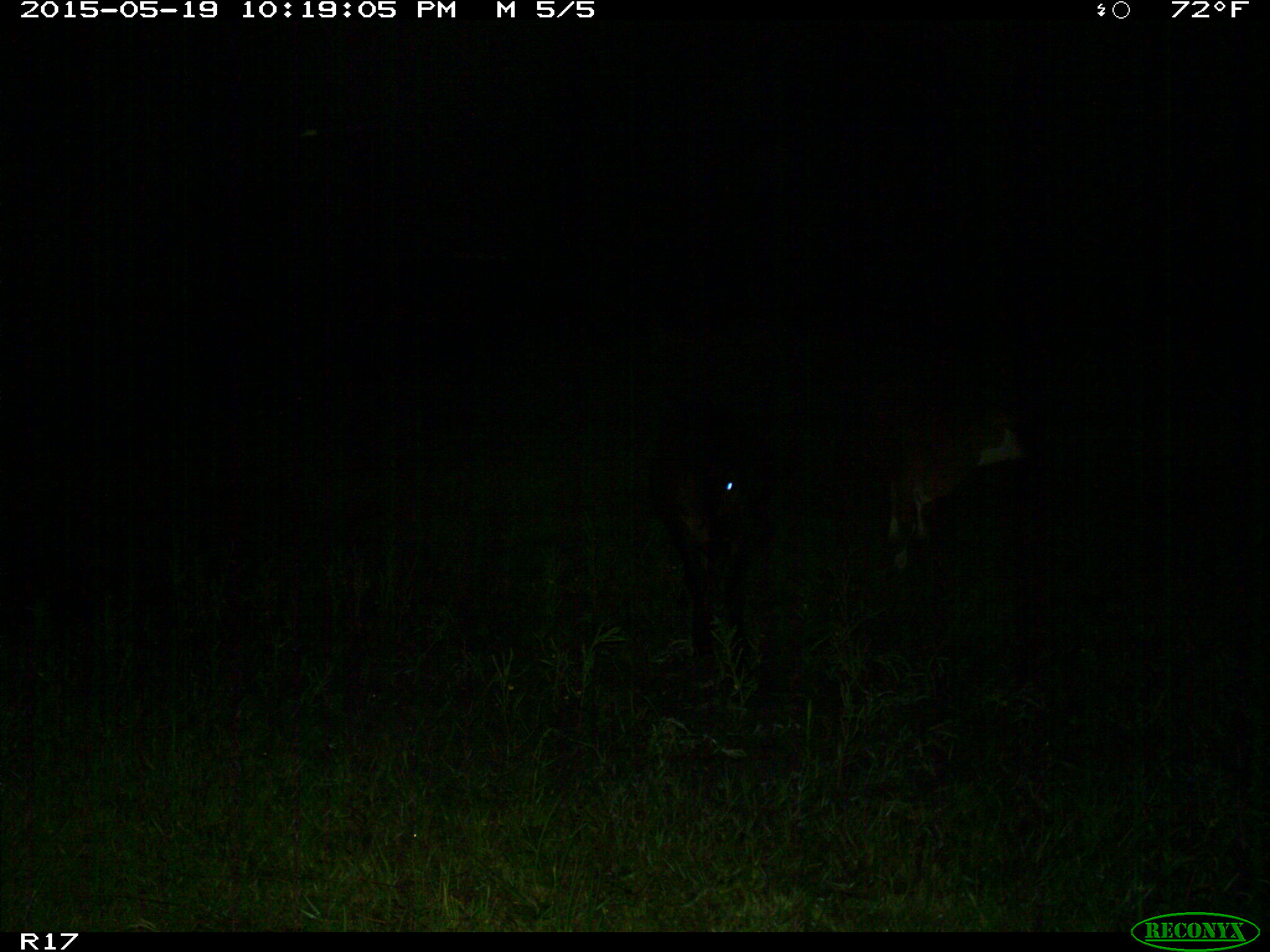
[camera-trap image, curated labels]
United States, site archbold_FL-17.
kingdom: Animalia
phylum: Chordata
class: Mammalia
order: Artiodactyla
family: Bovidae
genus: Bos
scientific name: Bos taurus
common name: domestic cow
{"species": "Bos taurus (domestic cow)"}